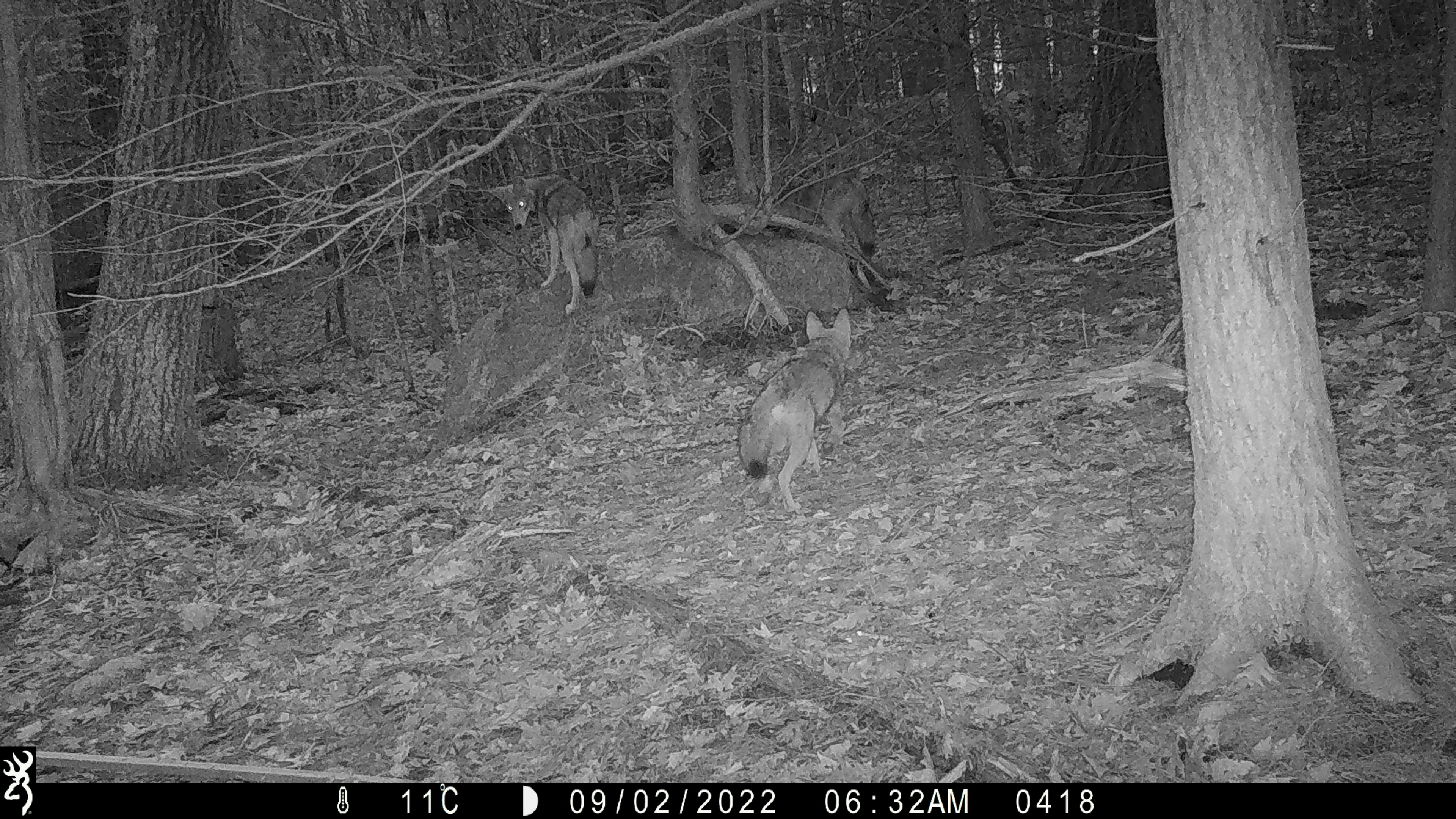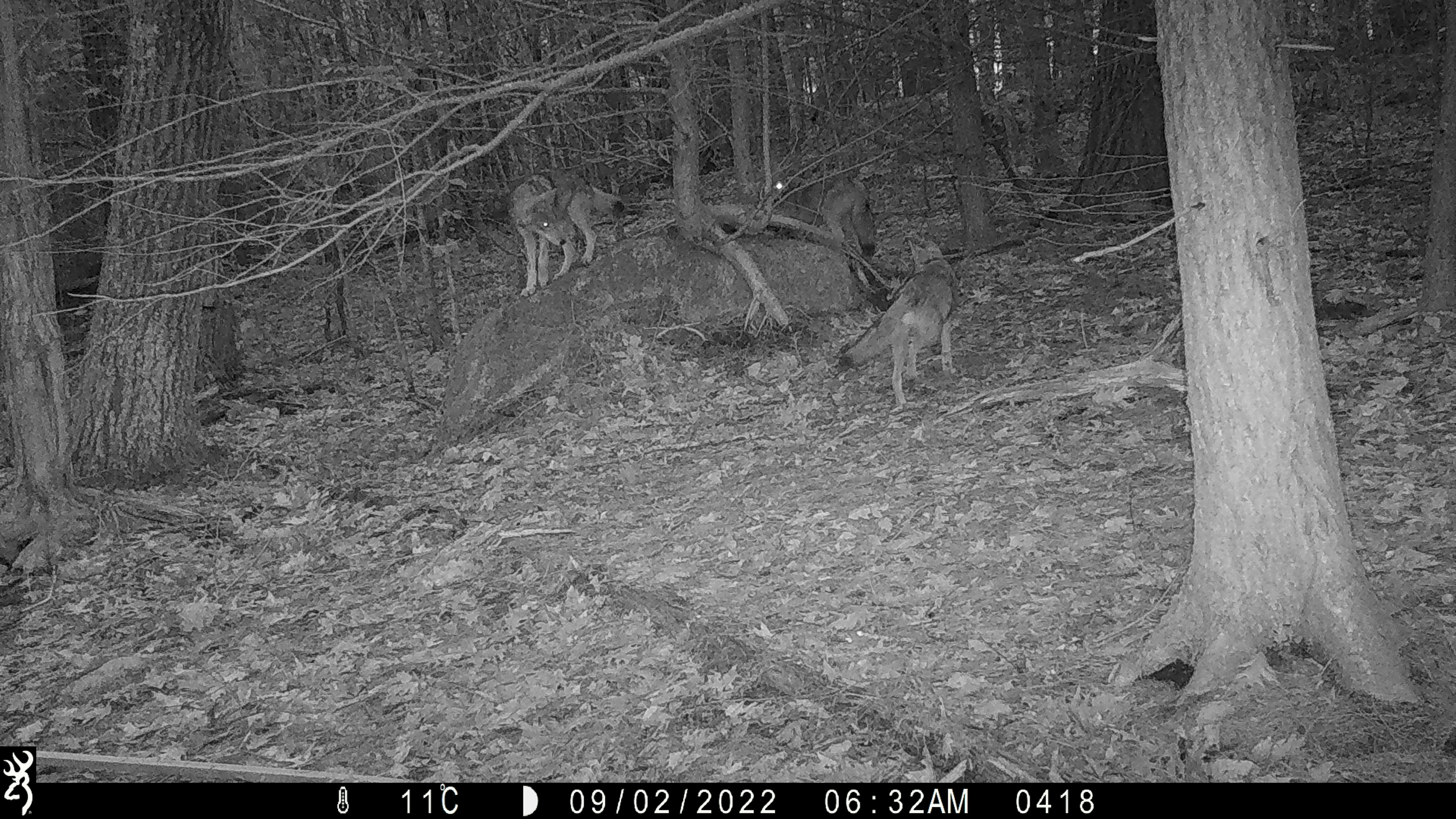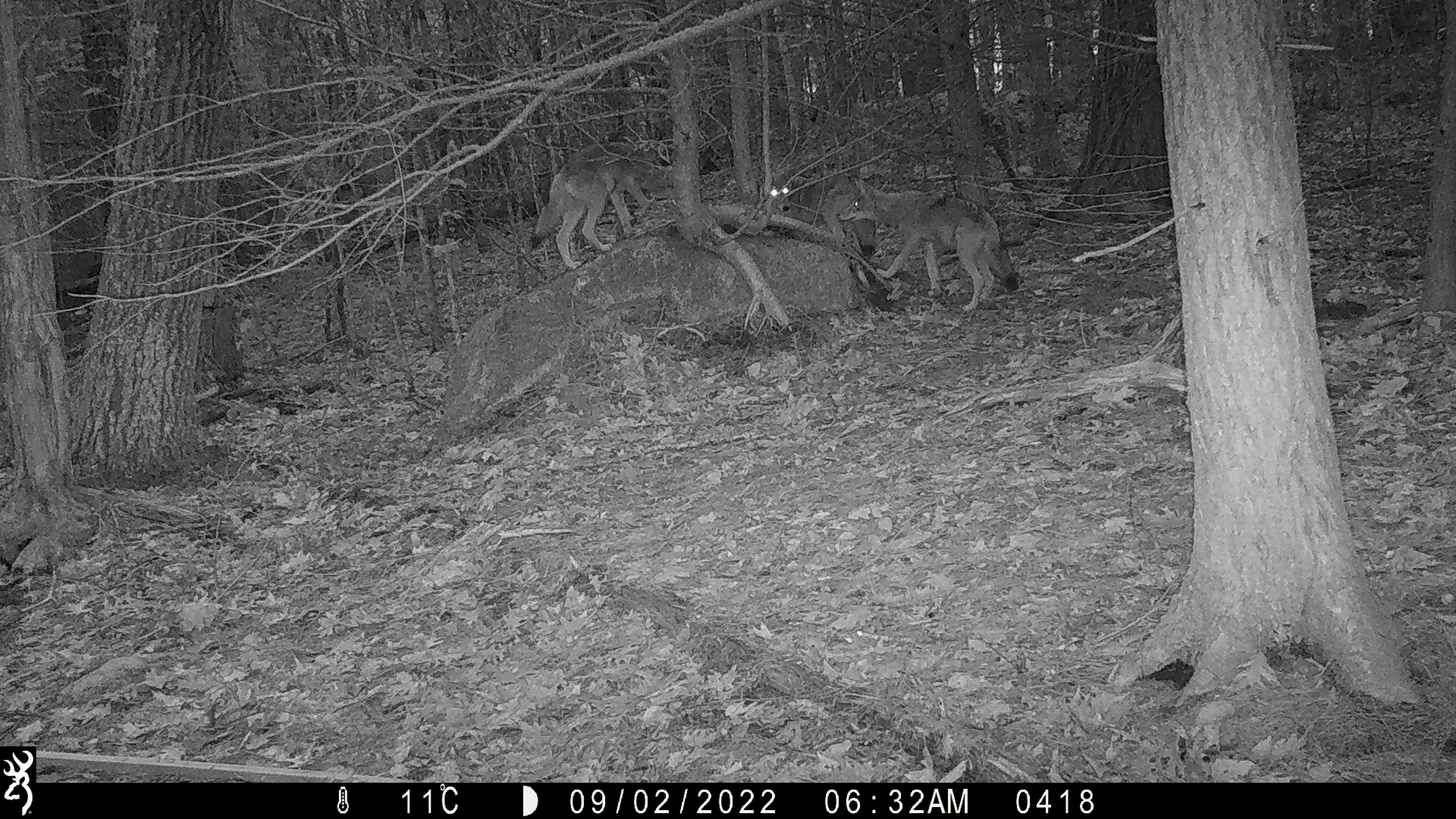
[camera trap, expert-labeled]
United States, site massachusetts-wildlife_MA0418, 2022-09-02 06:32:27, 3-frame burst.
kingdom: Animalia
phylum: Chordata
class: Mammalia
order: Carnivora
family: Canidae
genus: Canis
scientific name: Canis latrans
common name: coyote